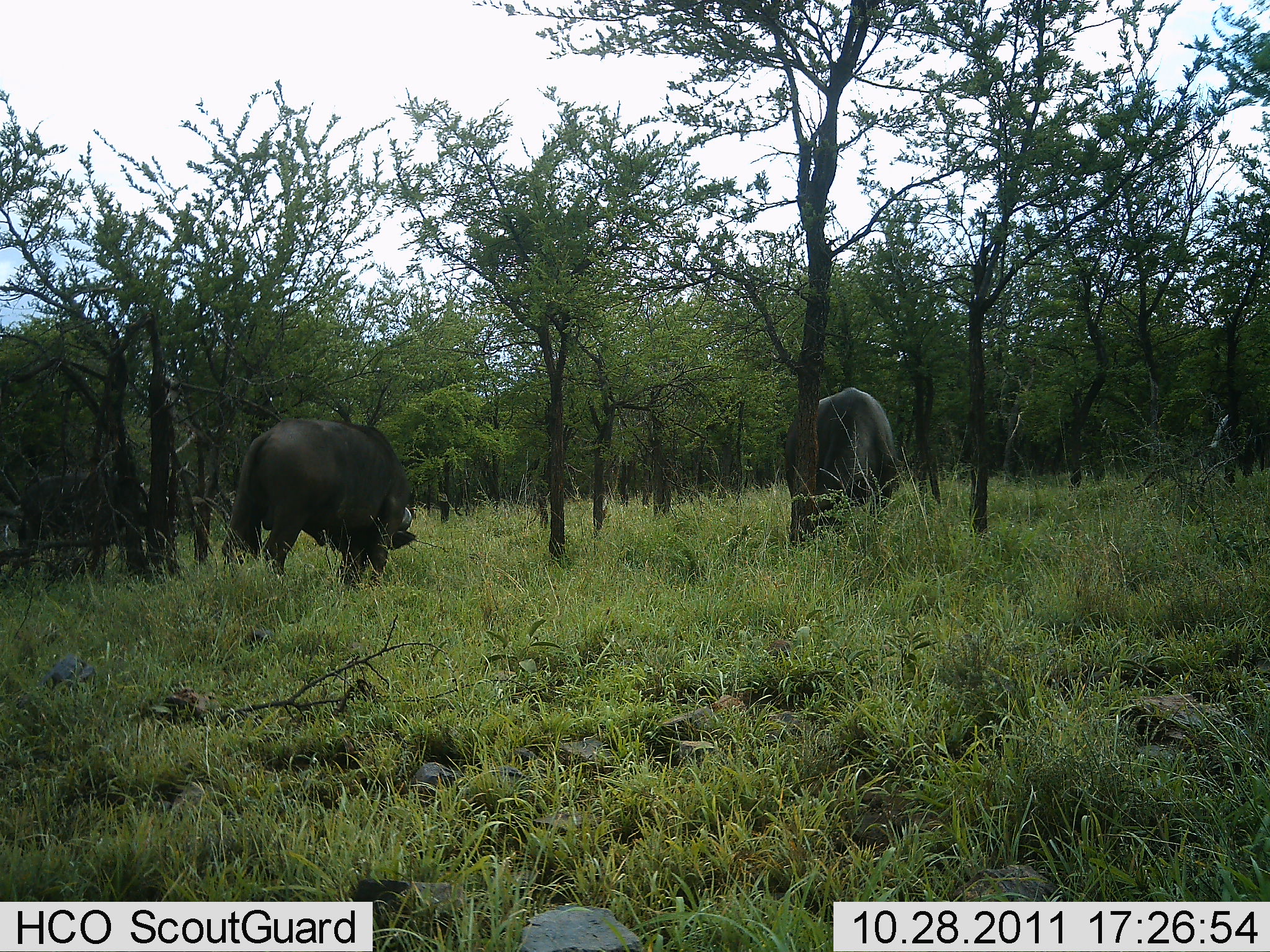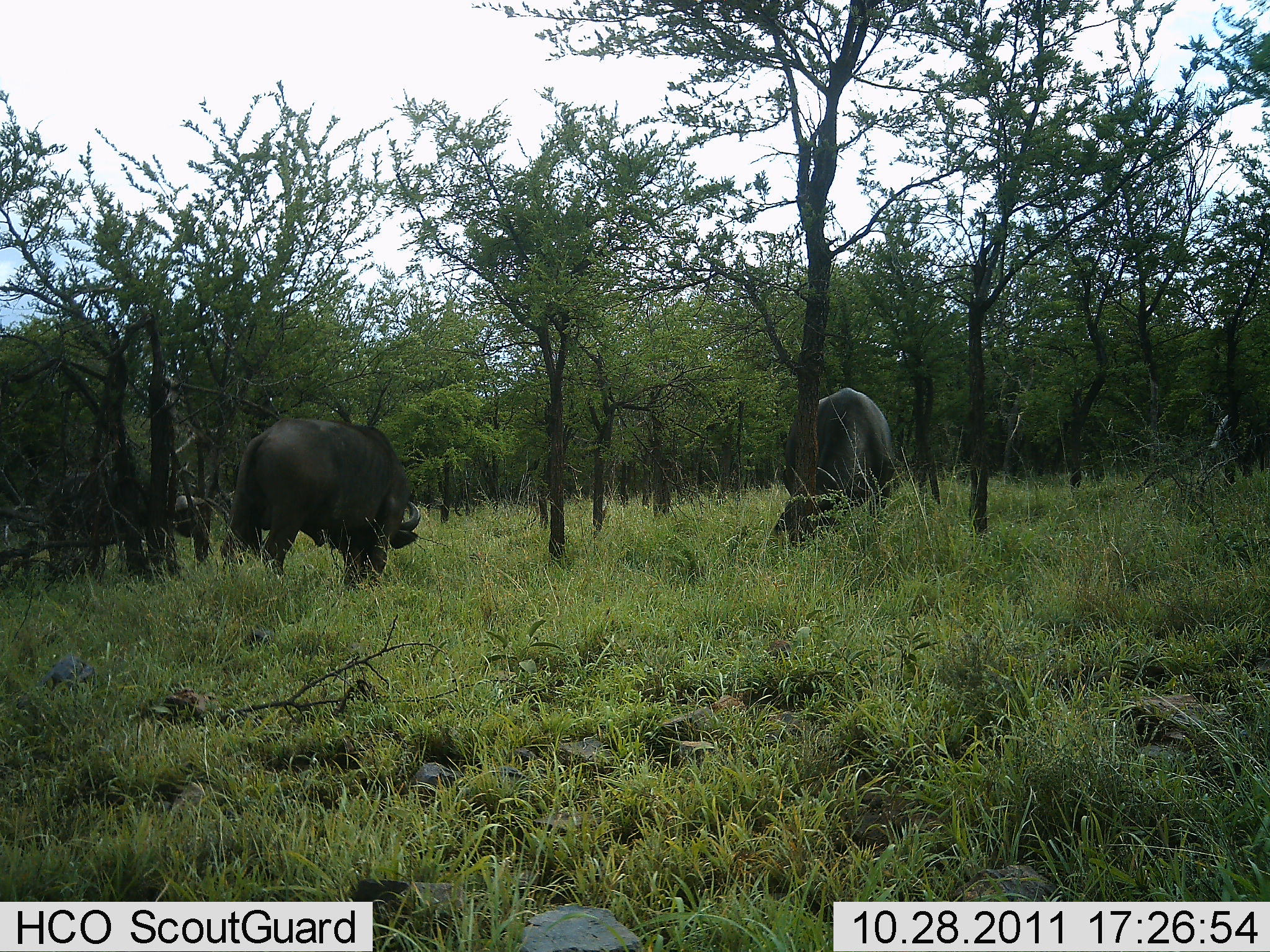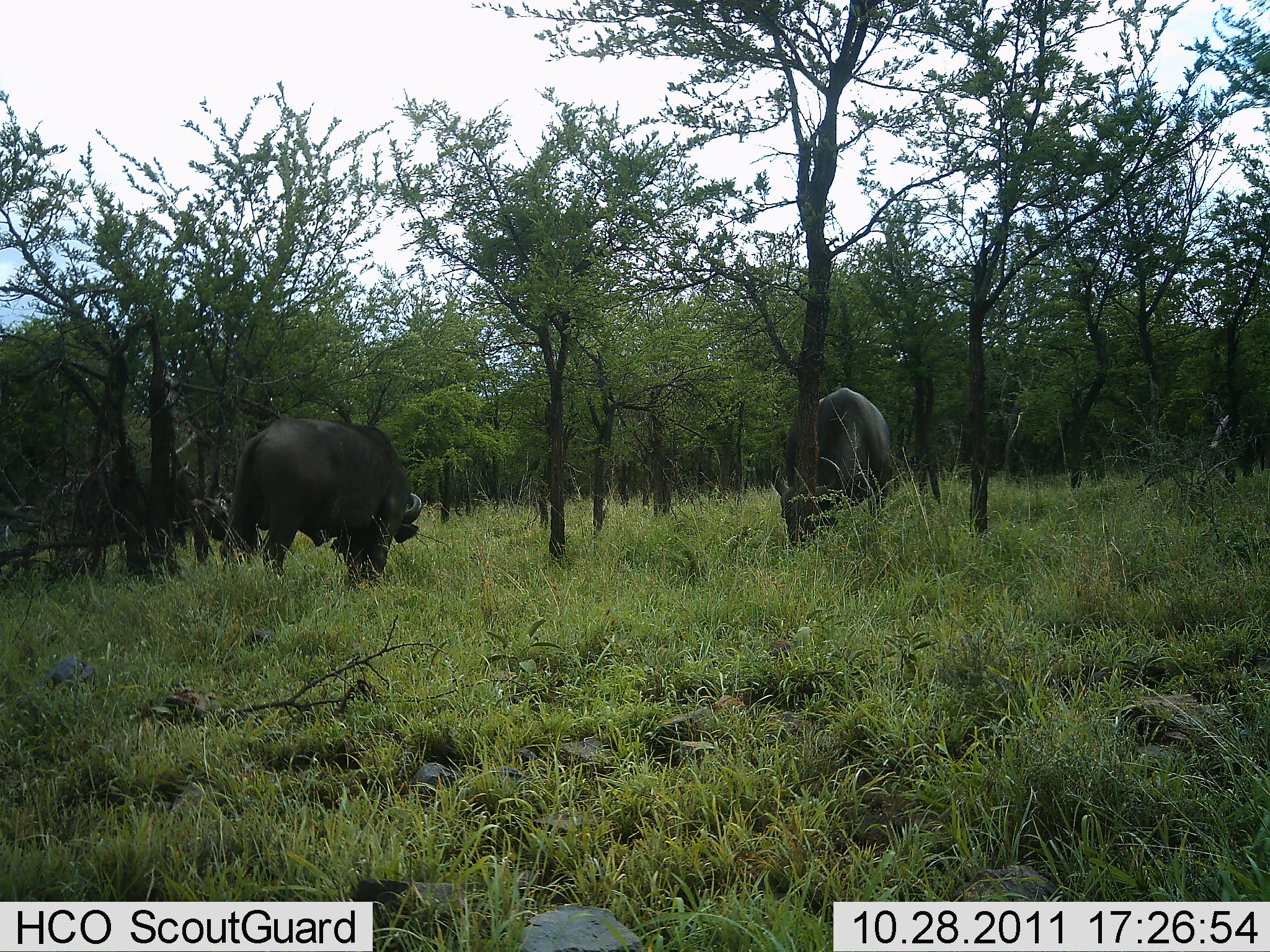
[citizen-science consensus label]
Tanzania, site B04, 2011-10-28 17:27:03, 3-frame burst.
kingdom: Animalia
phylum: Chordata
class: Mammalia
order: Artiodactyla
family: Bovidae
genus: Syncerus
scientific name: Syncerus caffer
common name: cape buffalo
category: buffalo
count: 3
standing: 67%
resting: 0%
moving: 17%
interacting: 0%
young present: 0%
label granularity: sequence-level